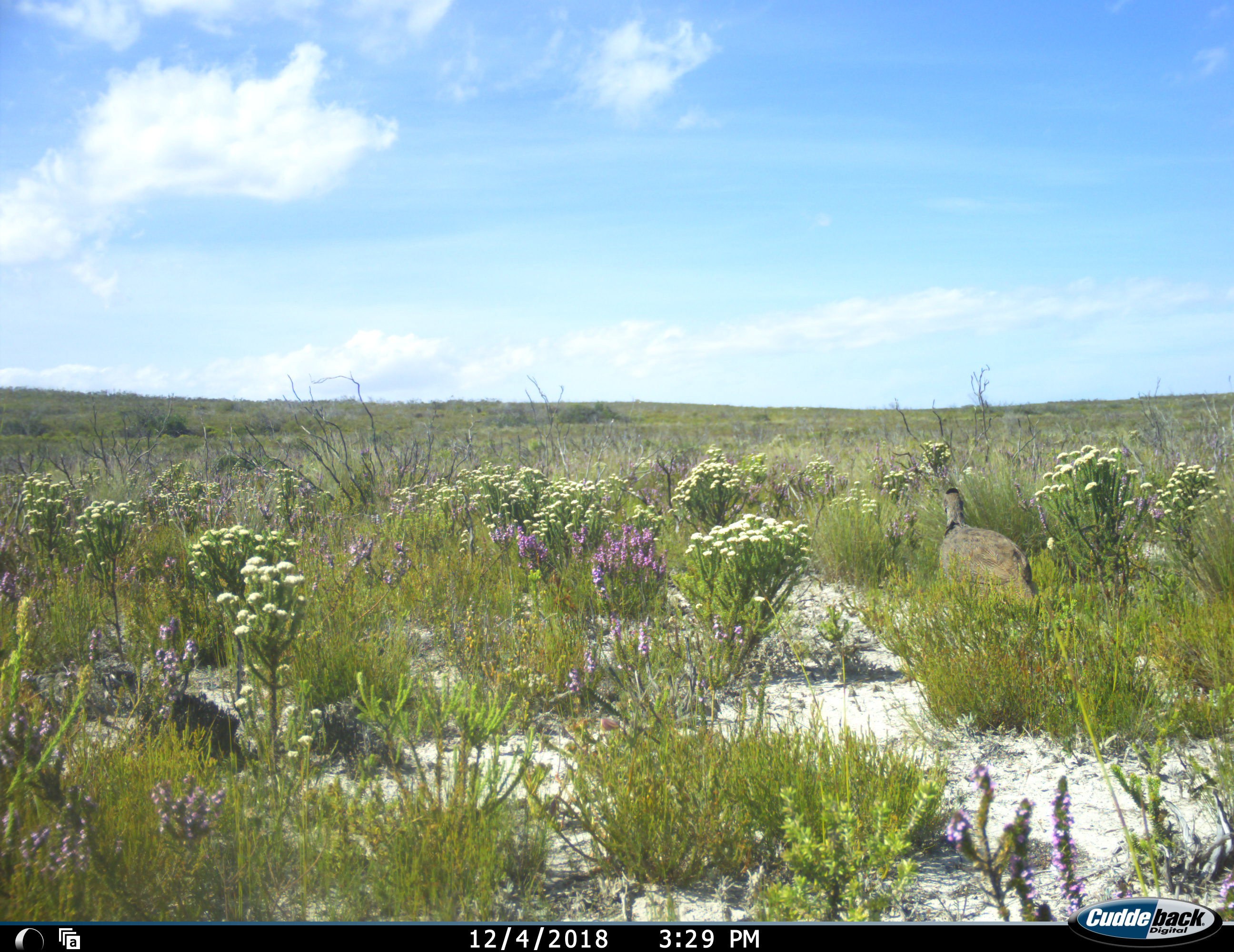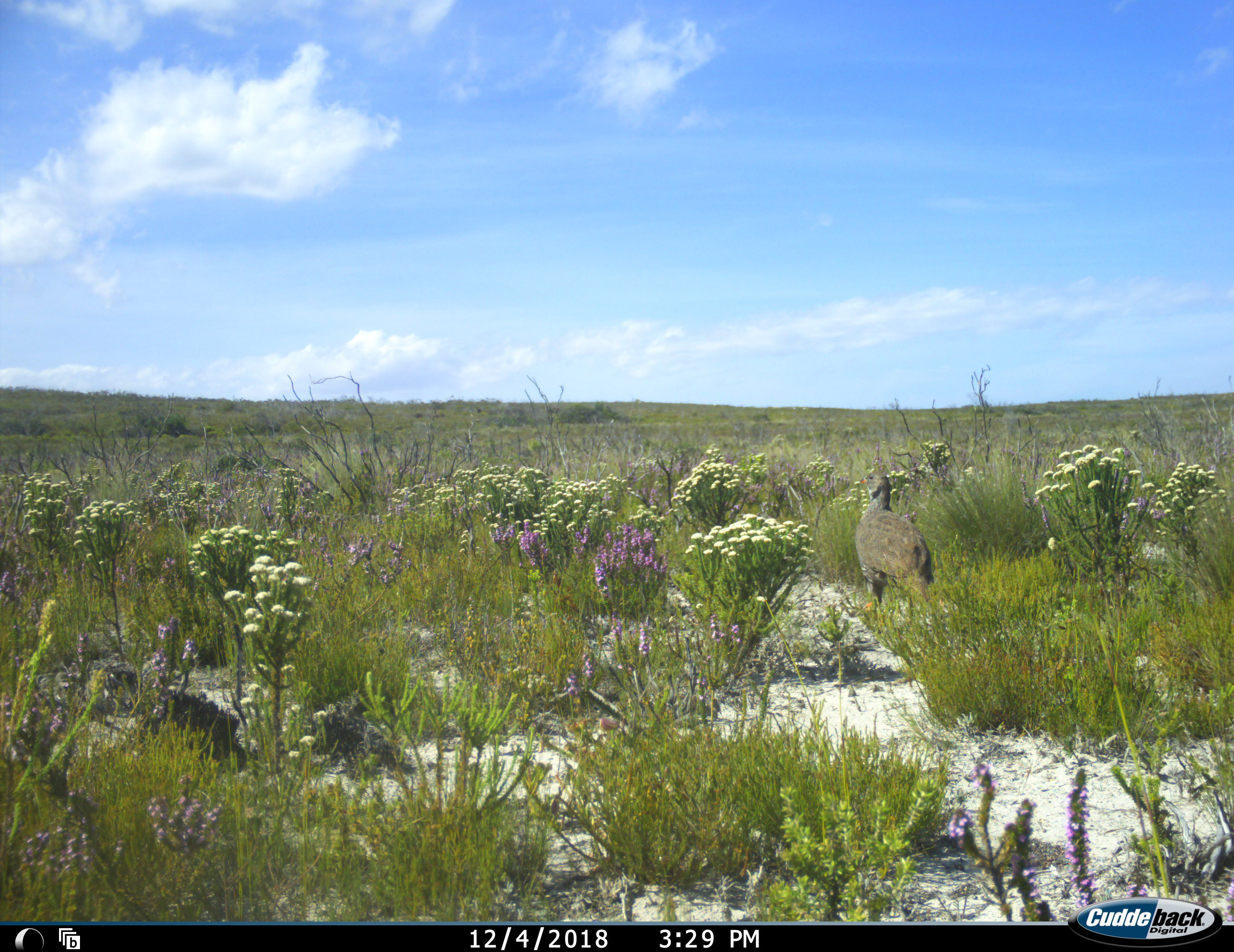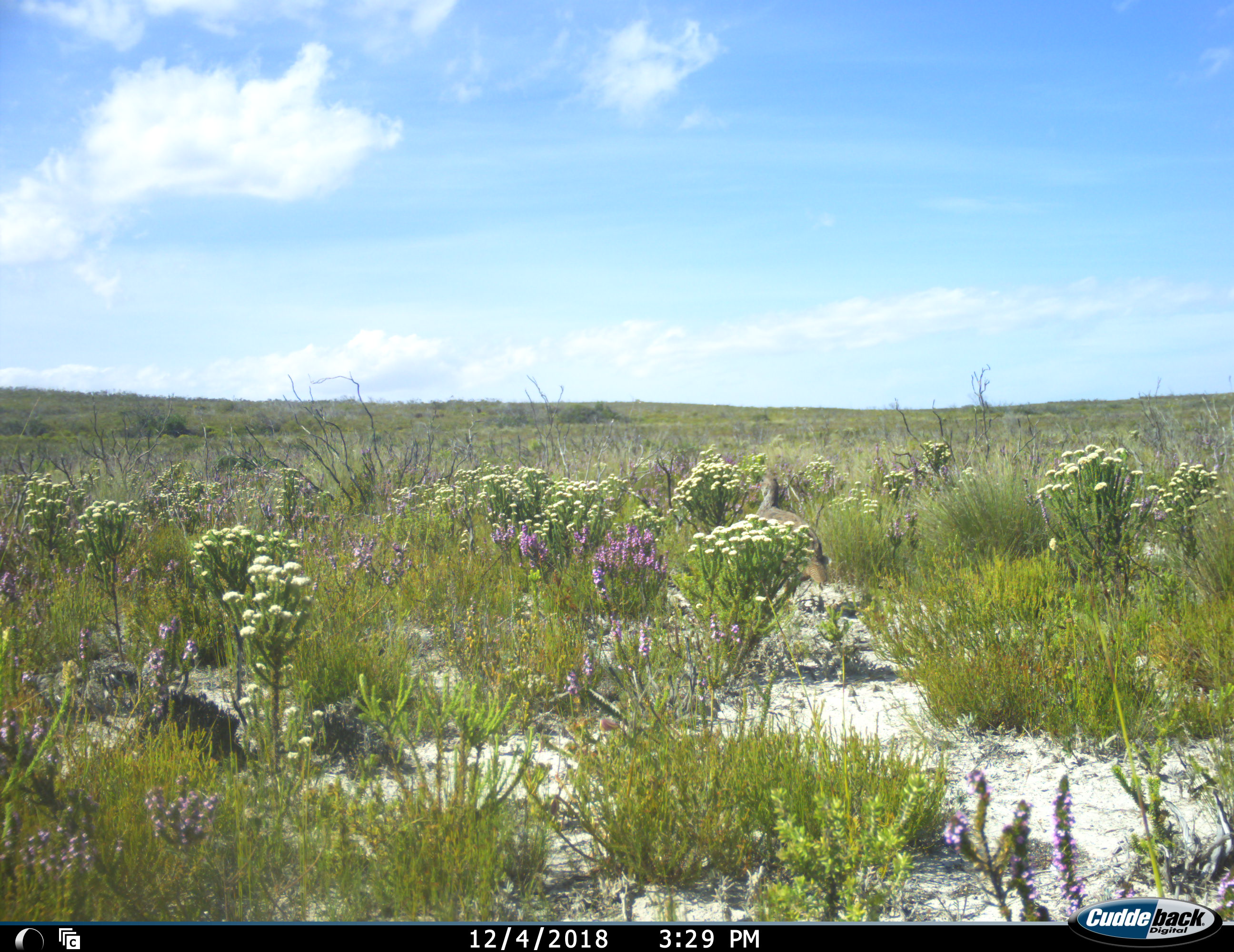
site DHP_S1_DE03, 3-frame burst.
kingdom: Animalia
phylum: Chordata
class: Aves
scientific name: Aves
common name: bird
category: birdother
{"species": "birdother (bird) (Aves)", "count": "1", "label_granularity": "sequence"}